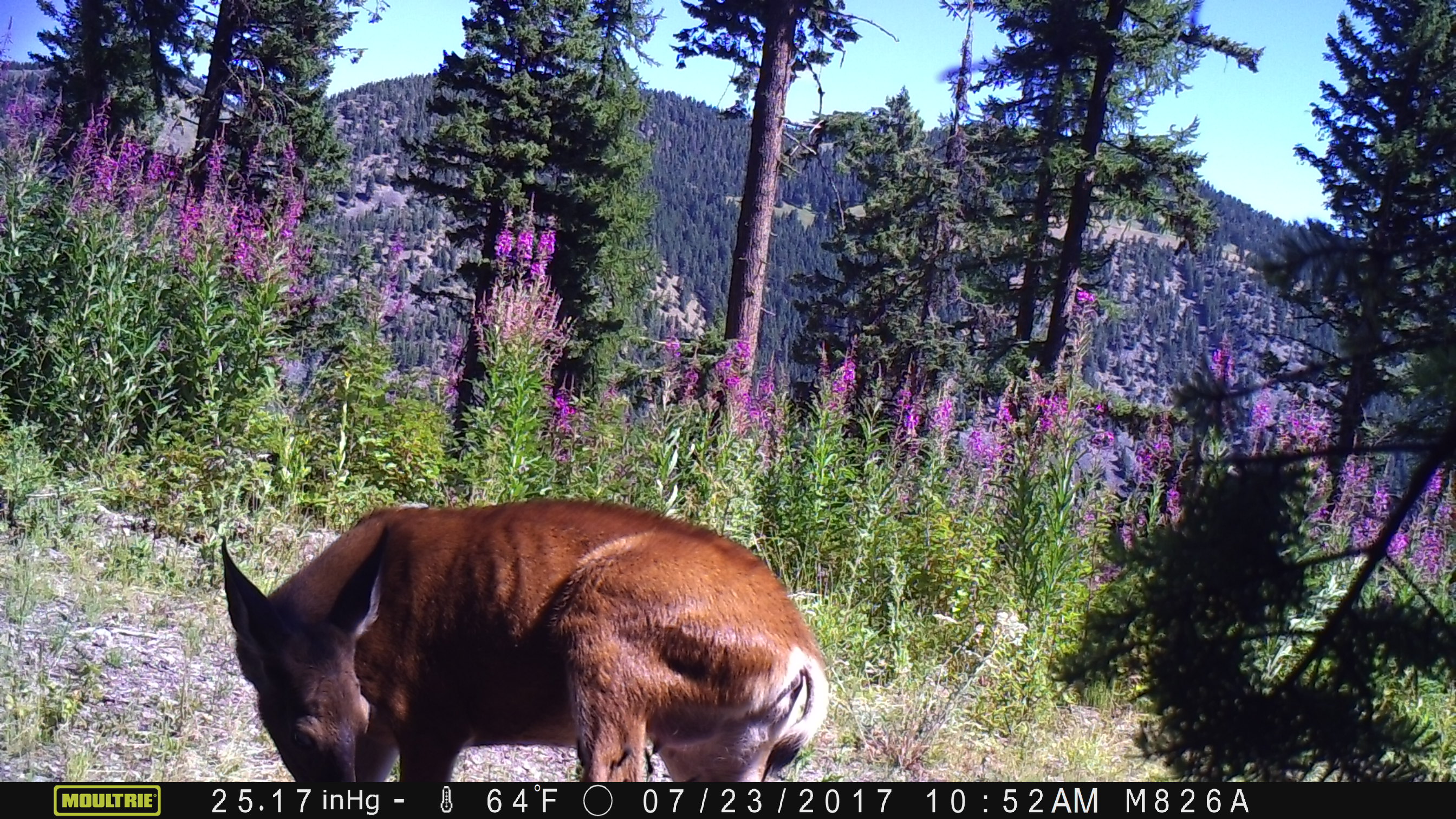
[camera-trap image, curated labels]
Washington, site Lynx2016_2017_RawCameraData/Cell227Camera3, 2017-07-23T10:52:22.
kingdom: Animalia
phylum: Chordata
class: Mammalia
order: Artiodactyla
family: Cervidae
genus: Odocoileus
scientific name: Odocoileus hemionus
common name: mule deer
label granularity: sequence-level